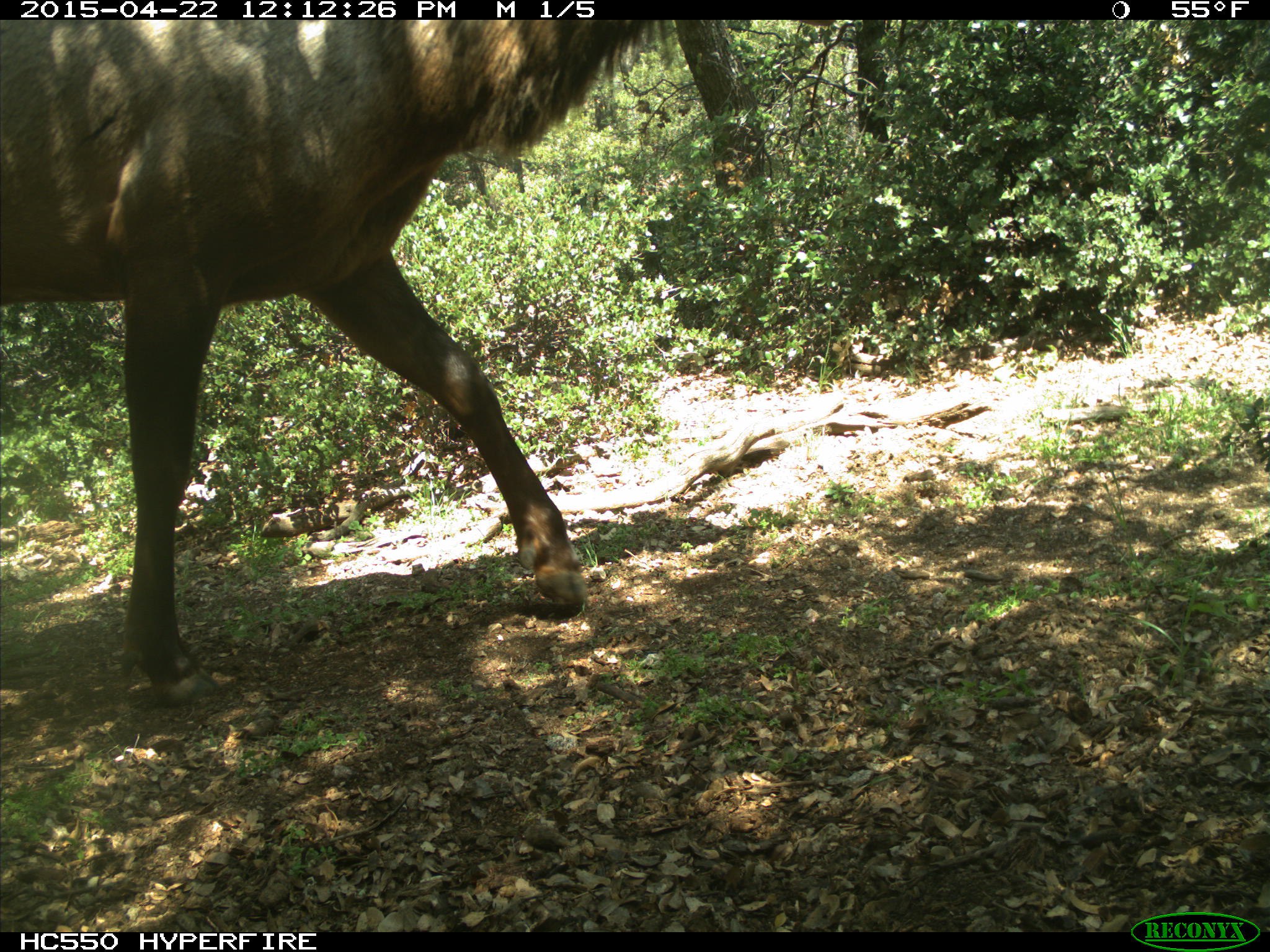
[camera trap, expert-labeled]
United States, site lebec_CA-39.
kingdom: Animalia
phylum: Chordata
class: Mammalia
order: Artiodactyla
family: Cervidae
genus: Cervus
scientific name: Cervus canadensis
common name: elk